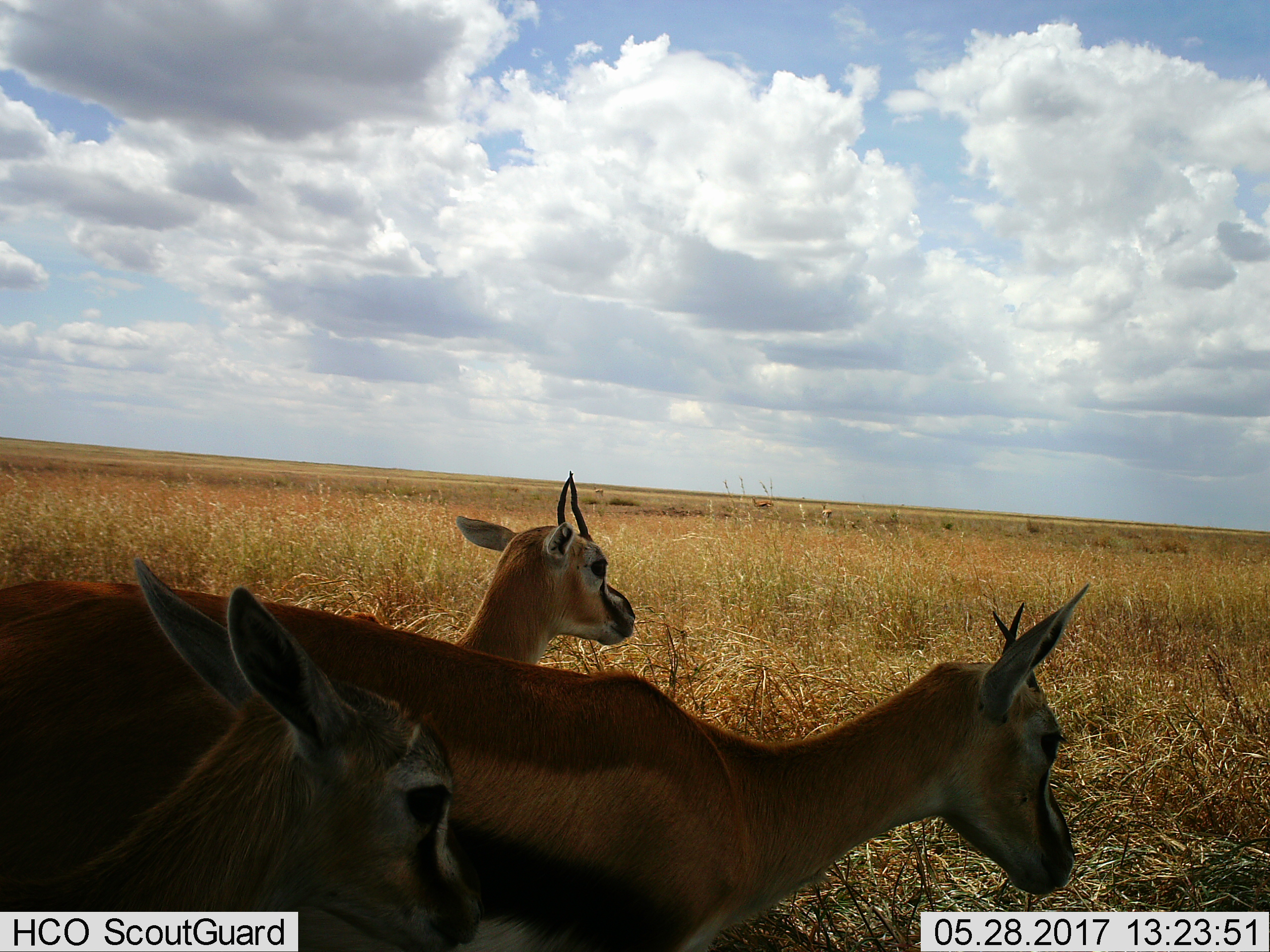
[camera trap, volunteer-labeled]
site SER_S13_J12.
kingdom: Animalia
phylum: Chordata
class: Mammalia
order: Artiodactyla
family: Bovidae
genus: Eudorcas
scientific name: Eudorcas thomsonii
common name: thomson's gazelle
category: gazellethomsons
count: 3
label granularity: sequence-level